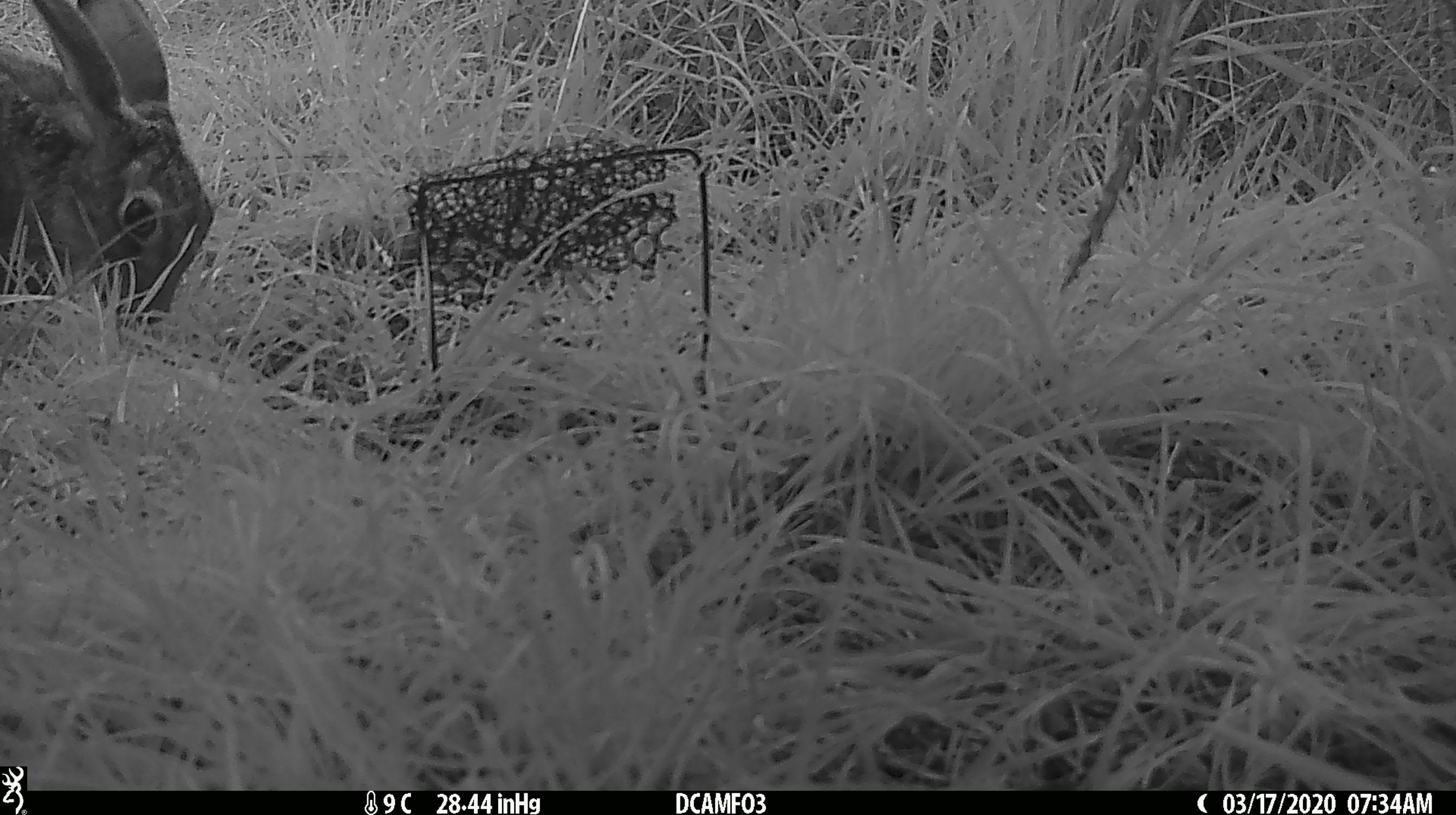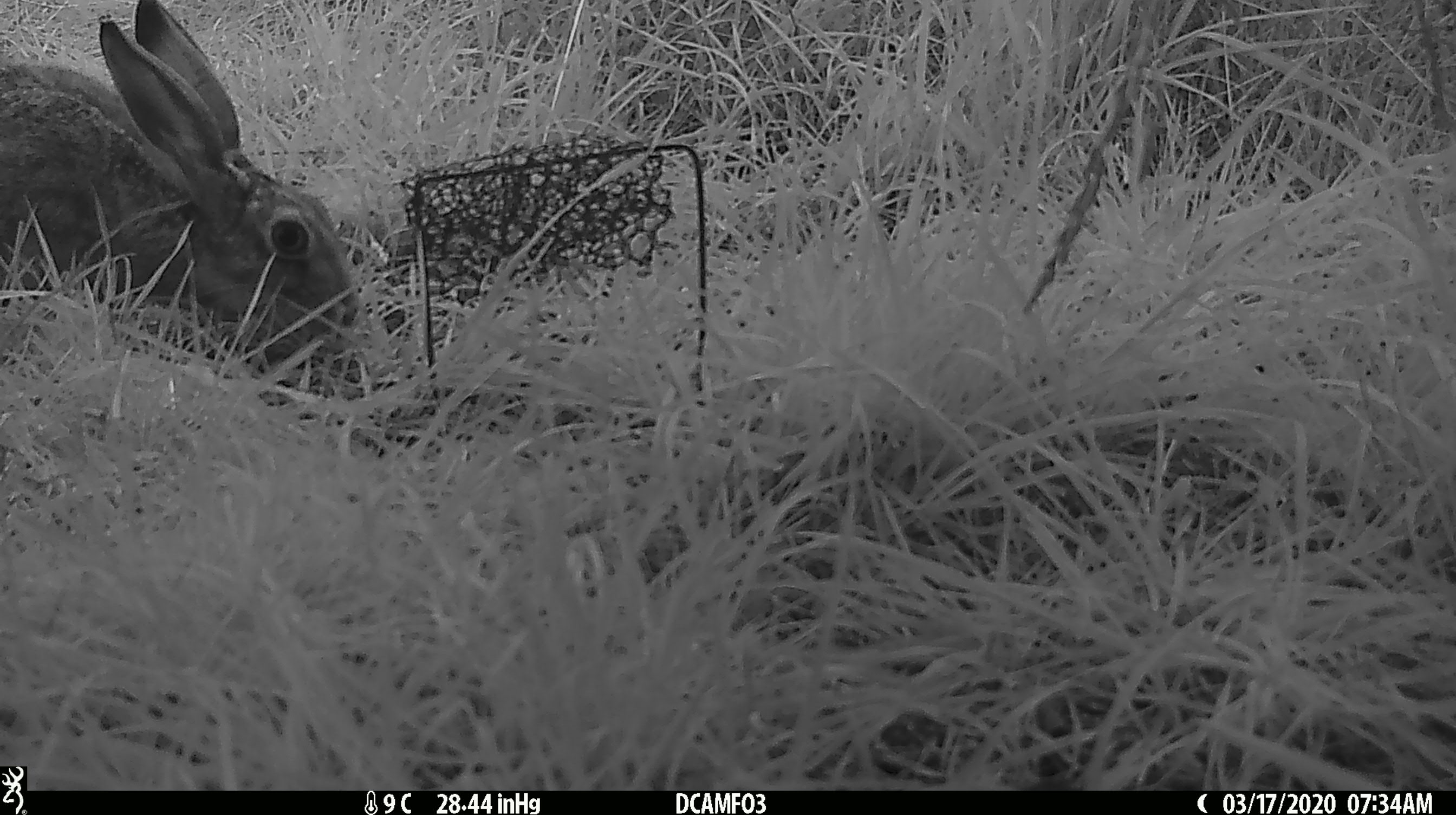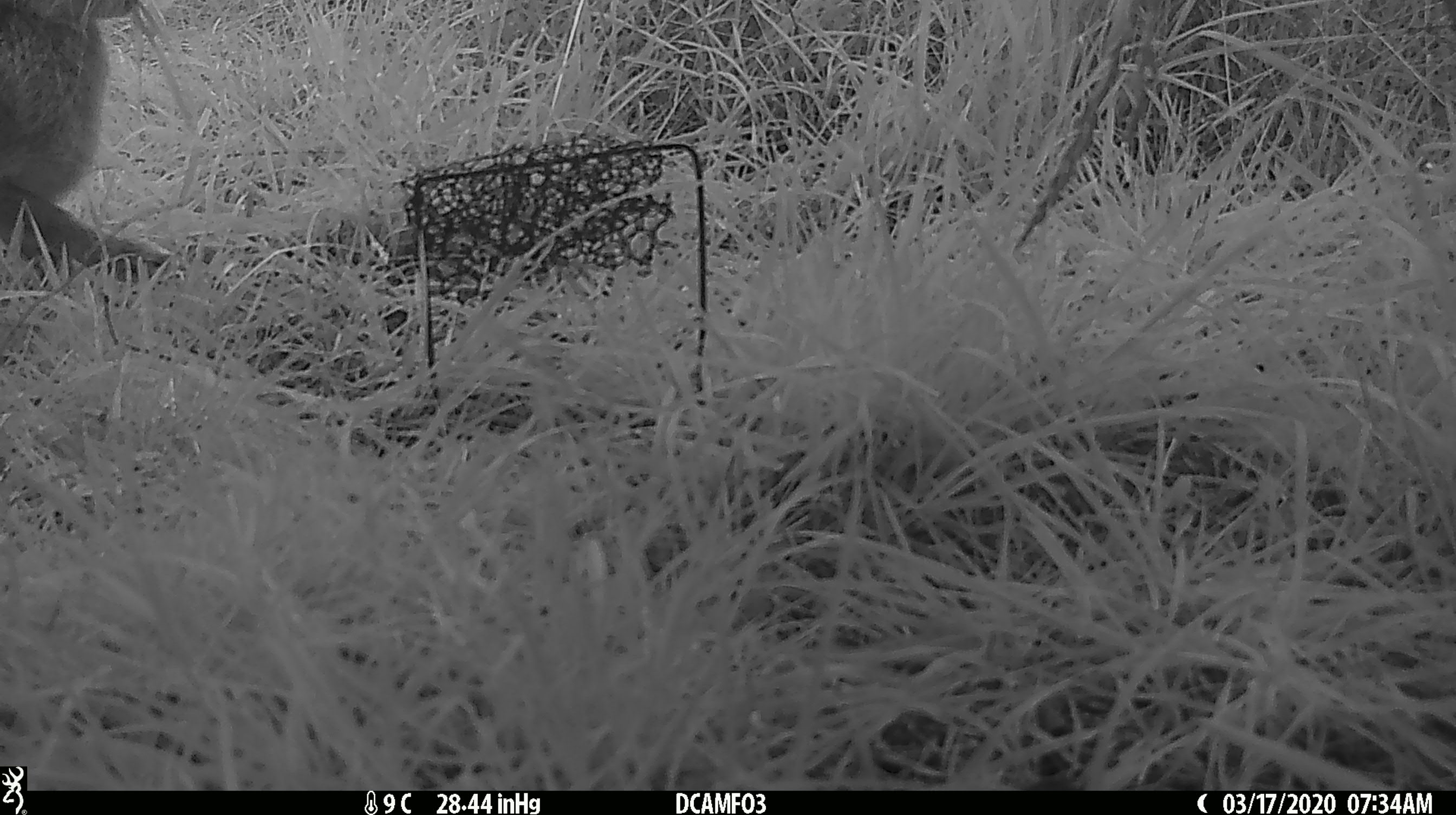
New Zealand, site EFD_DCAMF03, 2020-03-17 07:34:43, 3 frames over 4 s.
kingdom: Animalia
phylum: Chordata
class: Mammalia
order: Lagomorpha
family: Leporidae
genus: Lepus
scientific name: Lepus europaeus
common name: brown hare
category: hare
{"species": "hare (brown hare) (Lepus europaeus)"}